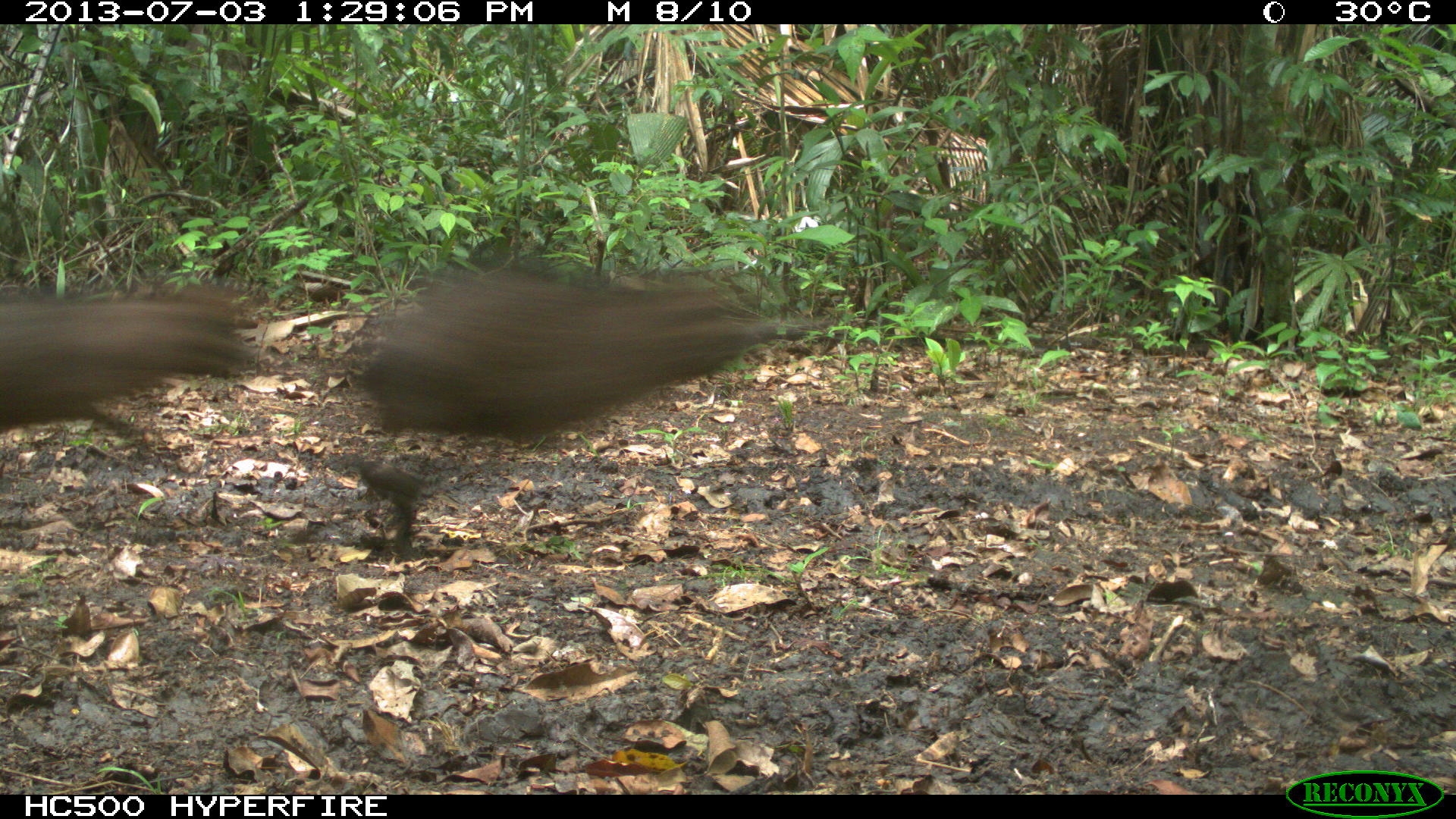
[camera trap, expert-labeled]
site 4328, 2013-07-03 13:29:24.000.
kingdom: Animalia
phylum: Chordata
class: Mammalia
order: Artiodactyla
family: Tayassuidae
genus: Tayassu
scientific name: Tayassu pecari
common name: white-lipped peccary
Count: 1.